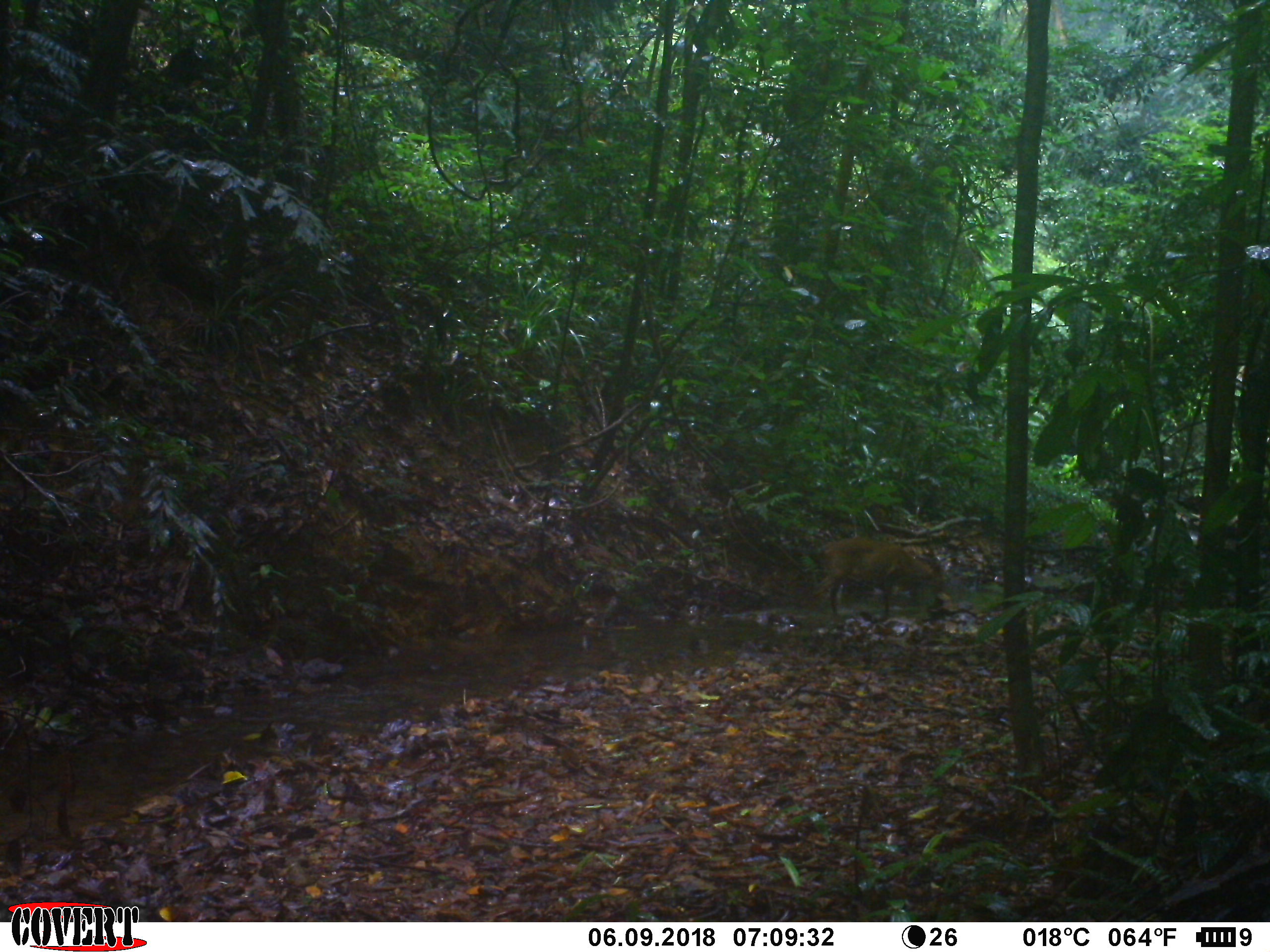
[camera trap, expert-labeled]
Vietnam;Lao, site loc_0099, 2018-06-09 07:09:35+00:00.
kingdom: Animalia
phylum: Chordata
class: Mammalia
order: Artiodactyla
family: Cervidae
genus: Muntiacus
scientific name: Muntiacus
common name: muntjacs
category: unidentified muntjac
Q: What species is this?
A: Unidentified muntjac (muntjacs) (Muntiacus).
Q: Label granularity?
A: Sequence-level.